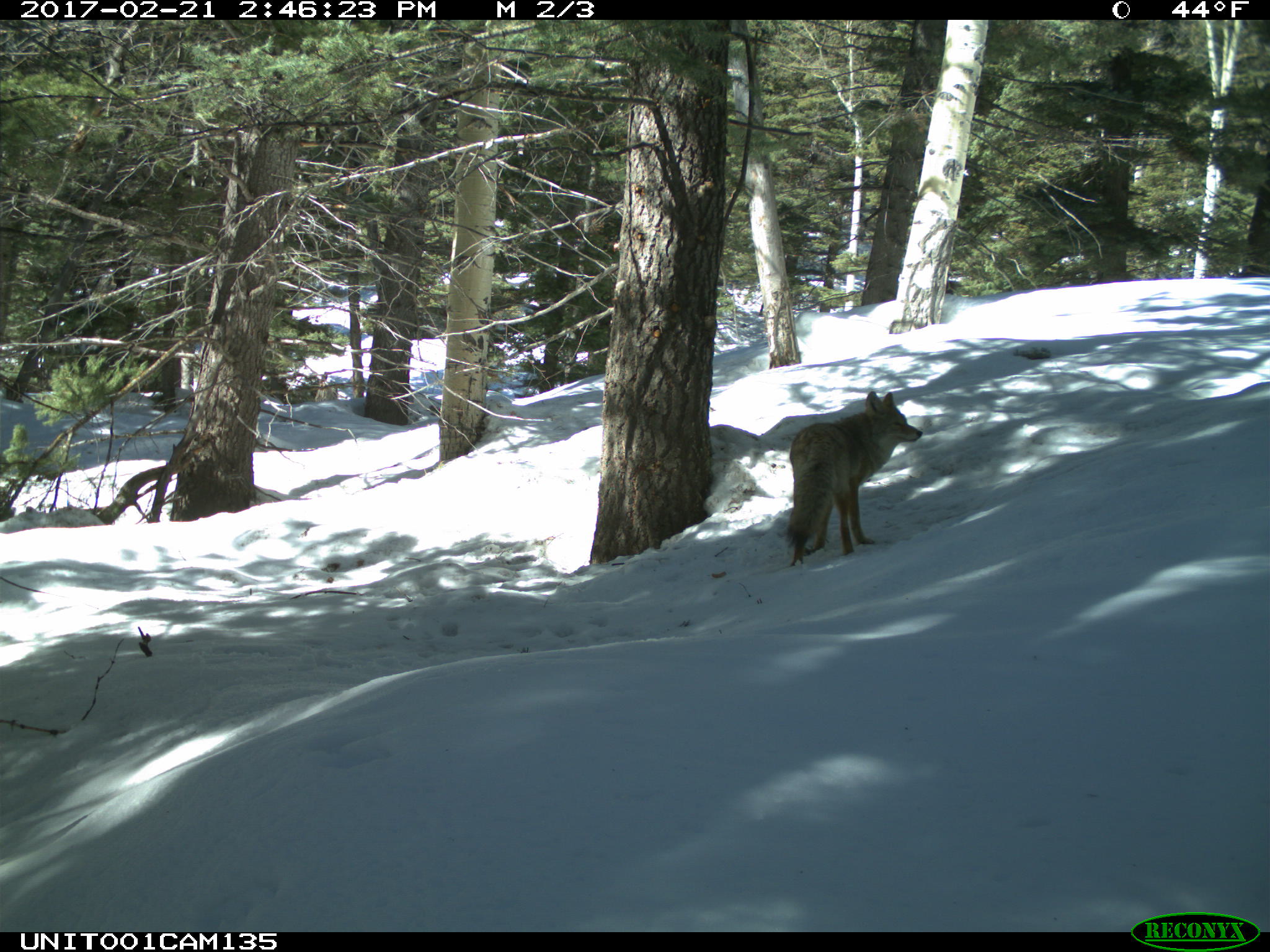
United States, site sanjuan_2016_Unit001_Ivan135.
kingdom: Animalia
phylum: Chordata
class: Mammalia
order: Carnivora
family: Canidae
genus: Canis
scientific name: Canis latrans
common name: coyote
Canis latrans (coyote).